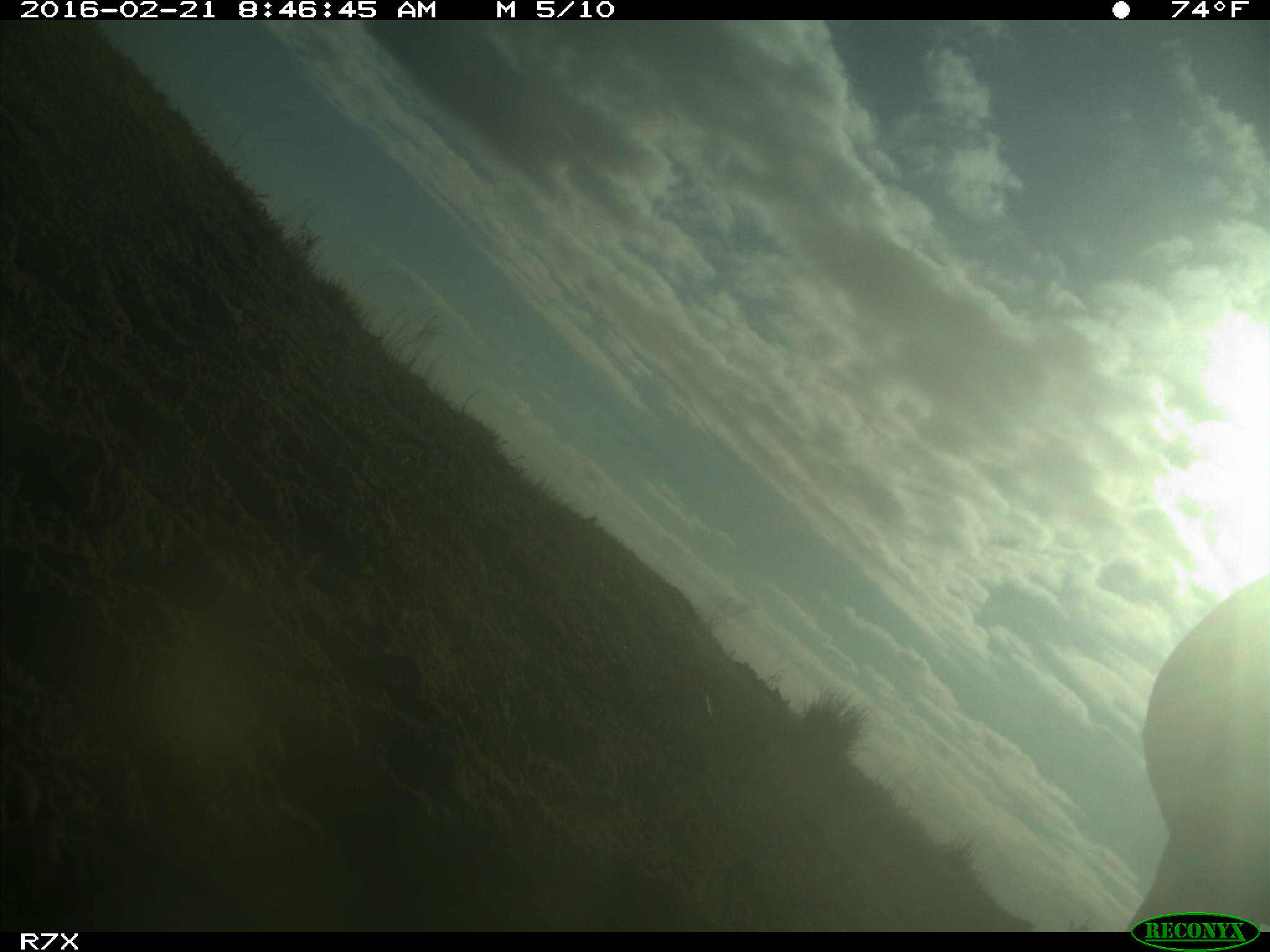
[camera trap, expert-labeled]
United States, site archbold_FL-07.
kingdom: Animalia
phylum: Chordata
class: Mammalia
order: Artiodactyla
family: Bovidae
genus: Bos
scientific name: Bos taurus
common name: domestic cow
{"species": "Bos taurus (domestic cow)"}